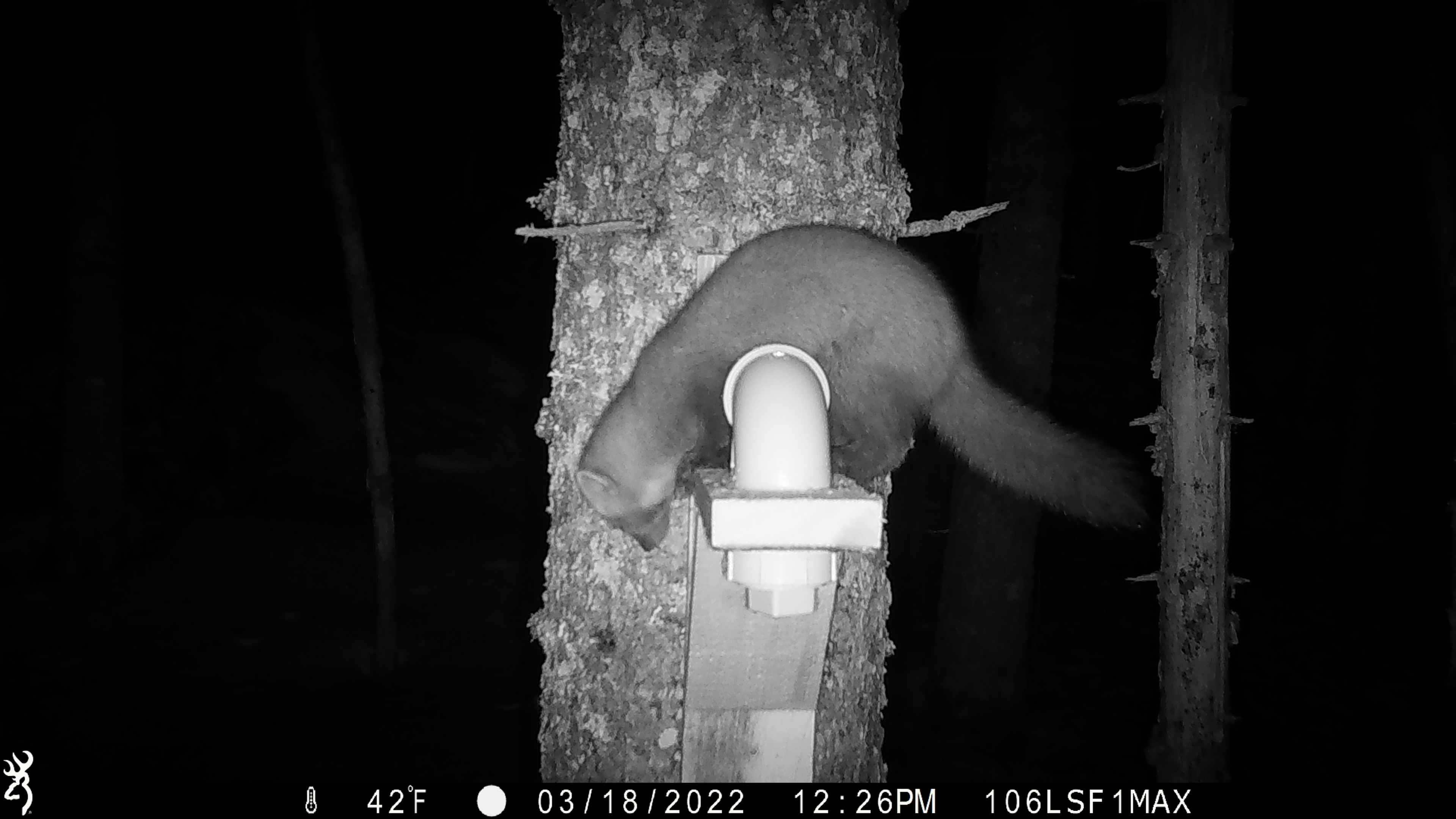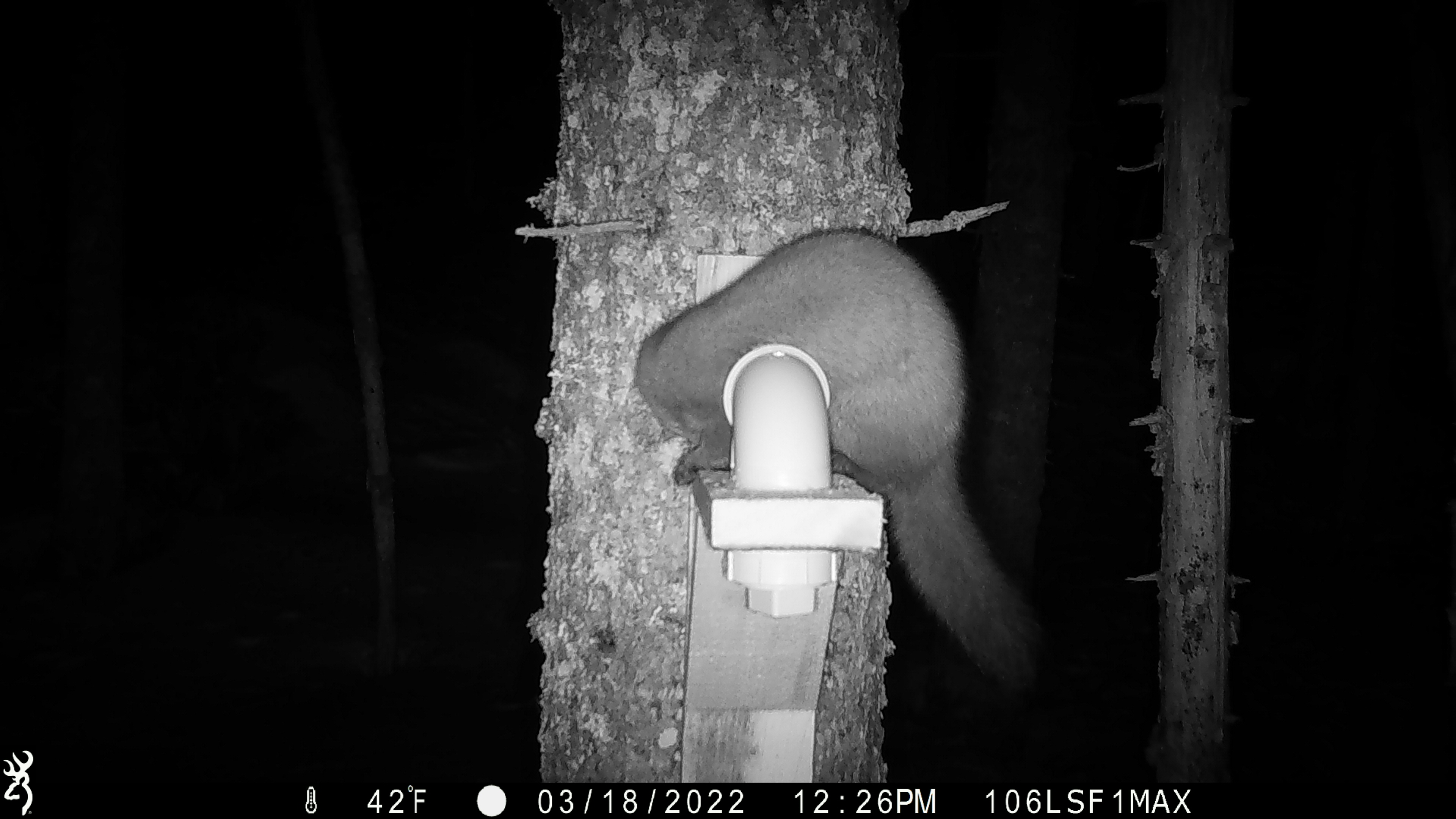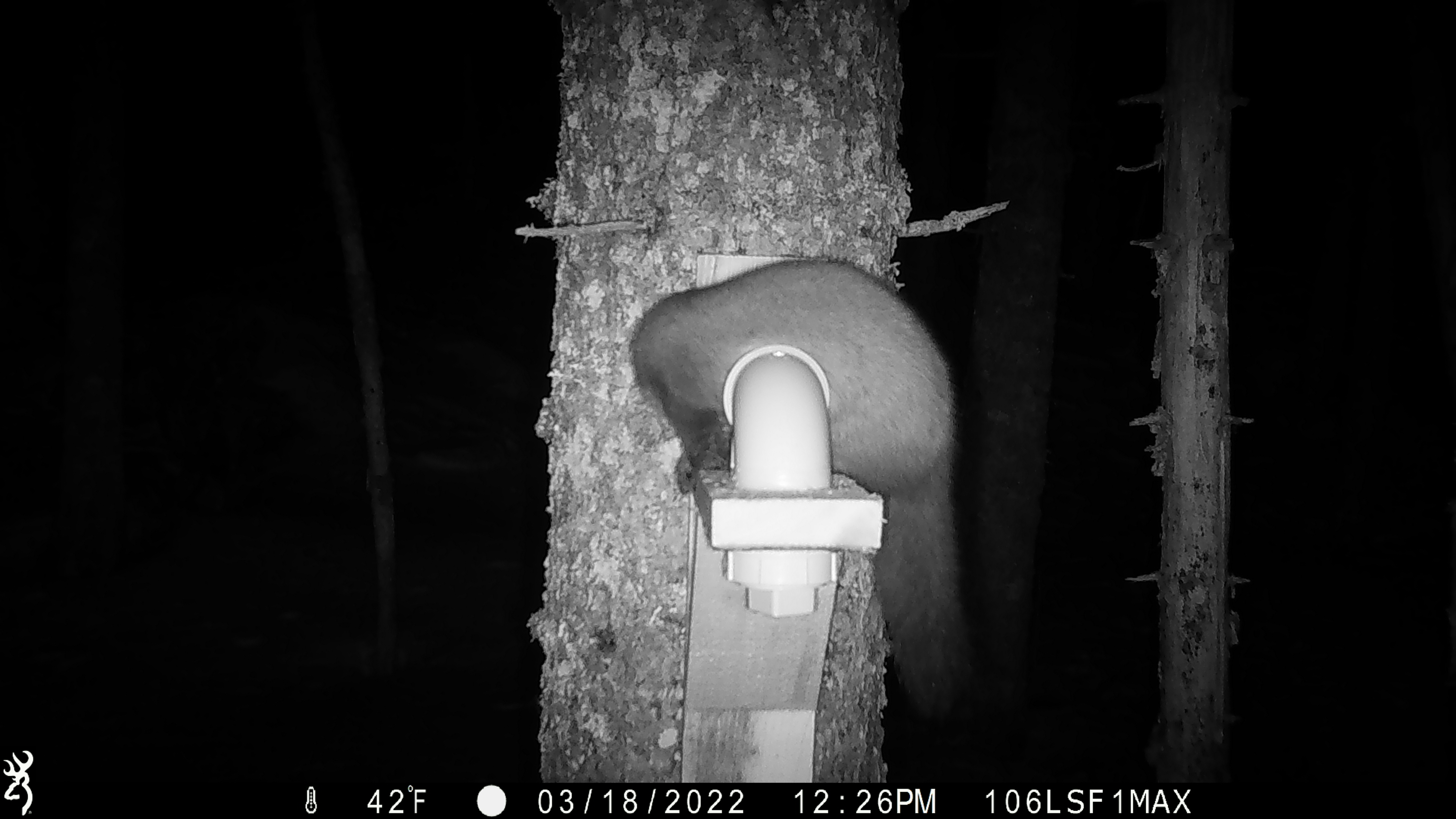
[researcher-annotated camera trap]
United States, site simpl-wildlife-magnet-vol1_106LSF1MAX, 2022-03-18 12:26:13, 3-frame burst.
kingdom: Animalia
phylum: Chordata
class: Mammalia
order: Carnivora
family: Mustelidae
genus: Martes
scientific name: Martes americana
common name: american marten